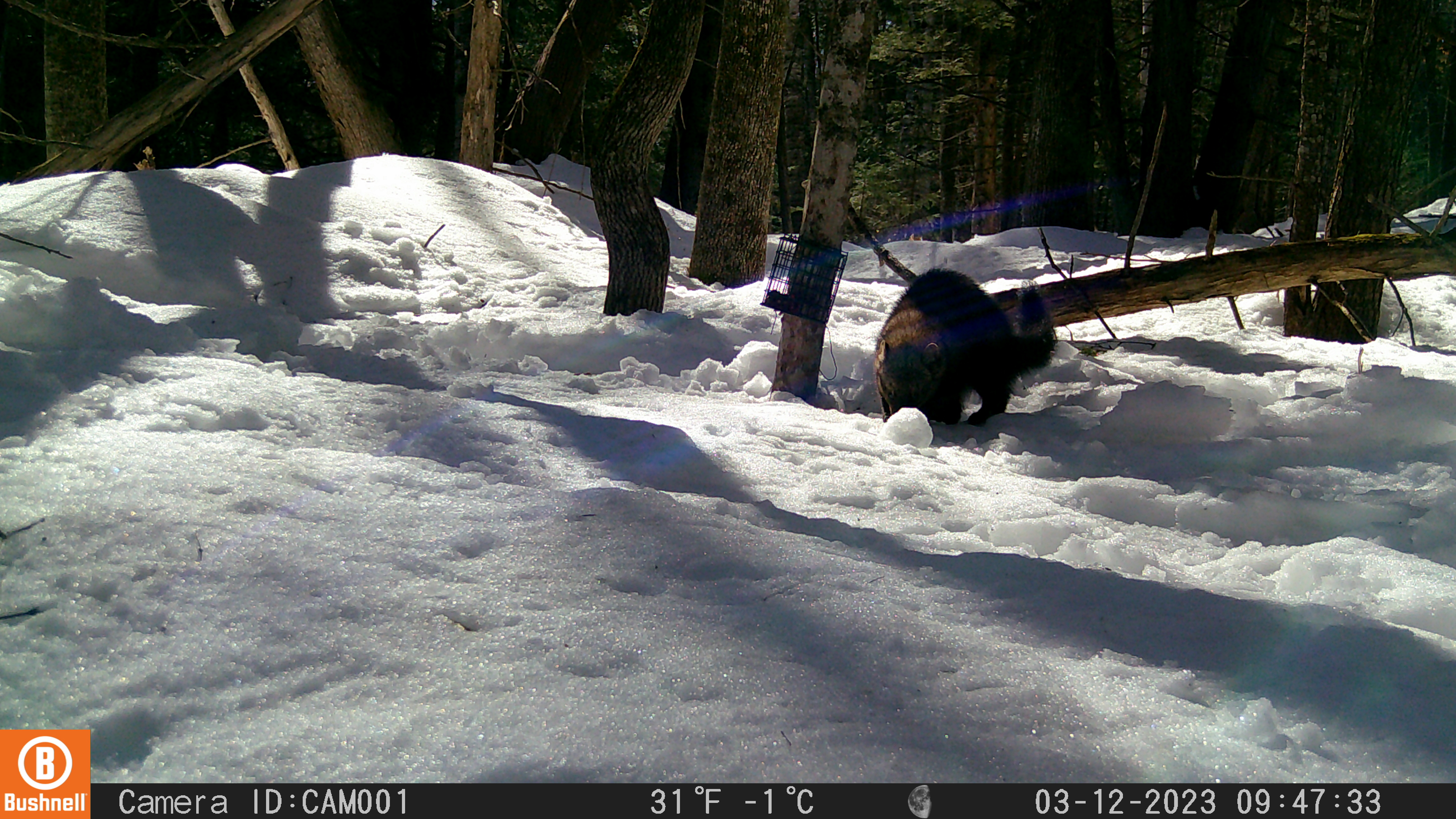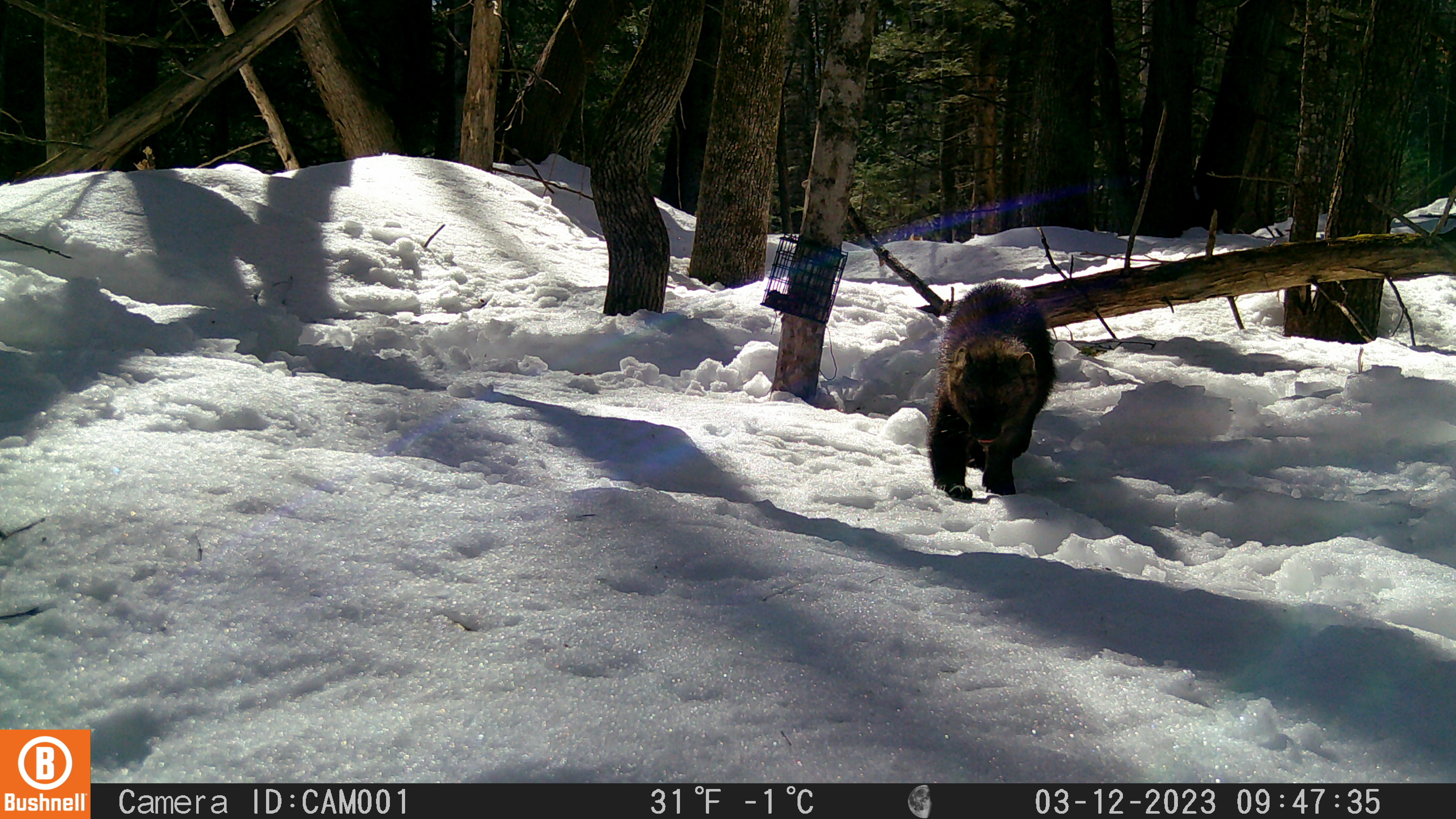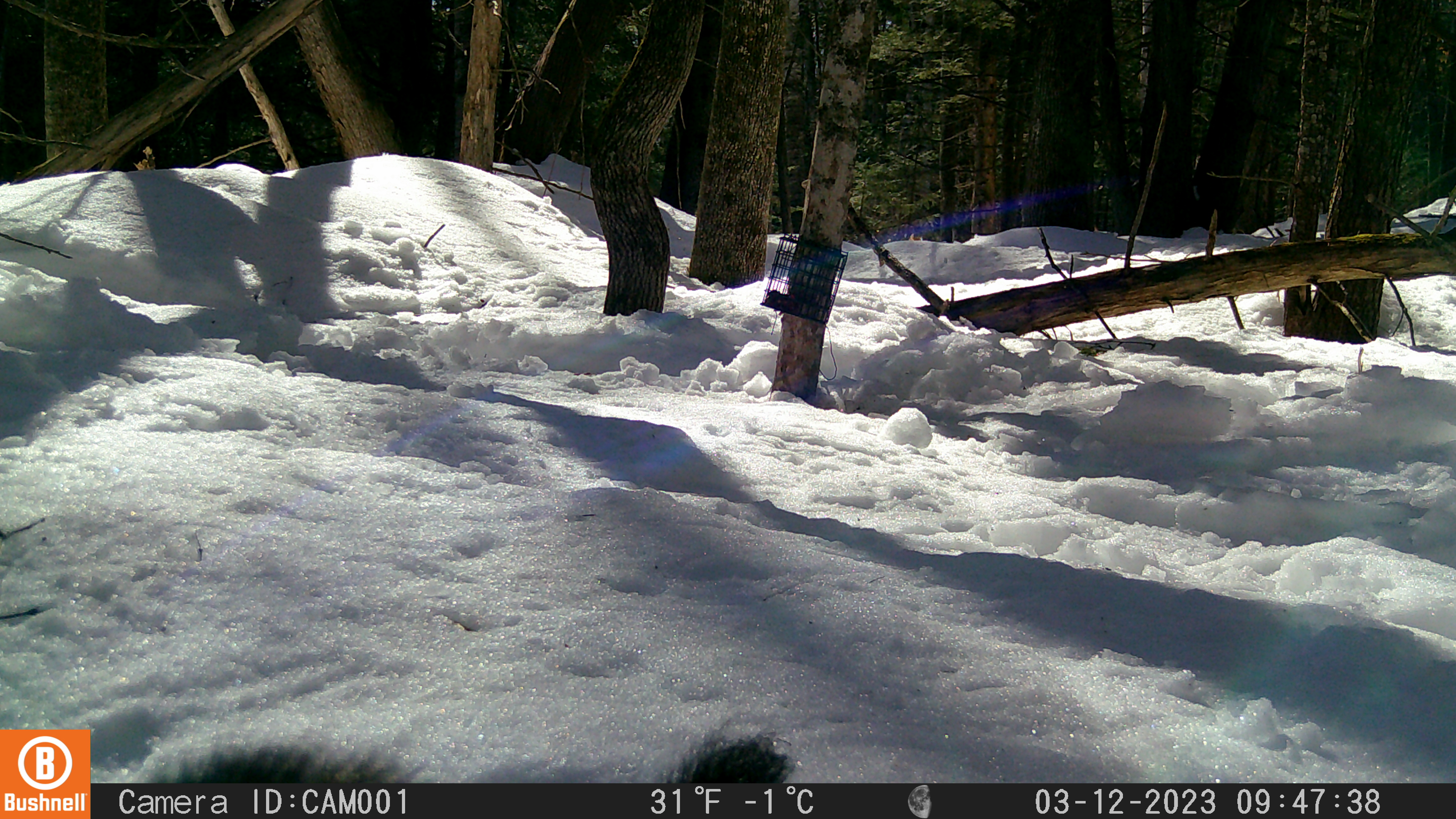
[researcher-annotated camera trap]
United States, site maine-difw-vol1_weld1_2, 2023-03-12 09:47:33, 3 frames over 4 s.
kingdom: Animalia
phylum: Chordata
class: Mammalia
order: Carnivora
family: Mustelidae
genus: Pekania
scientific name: Pekania pennanti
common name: fisher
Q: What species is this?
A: Fisher (Pekania pennanti).